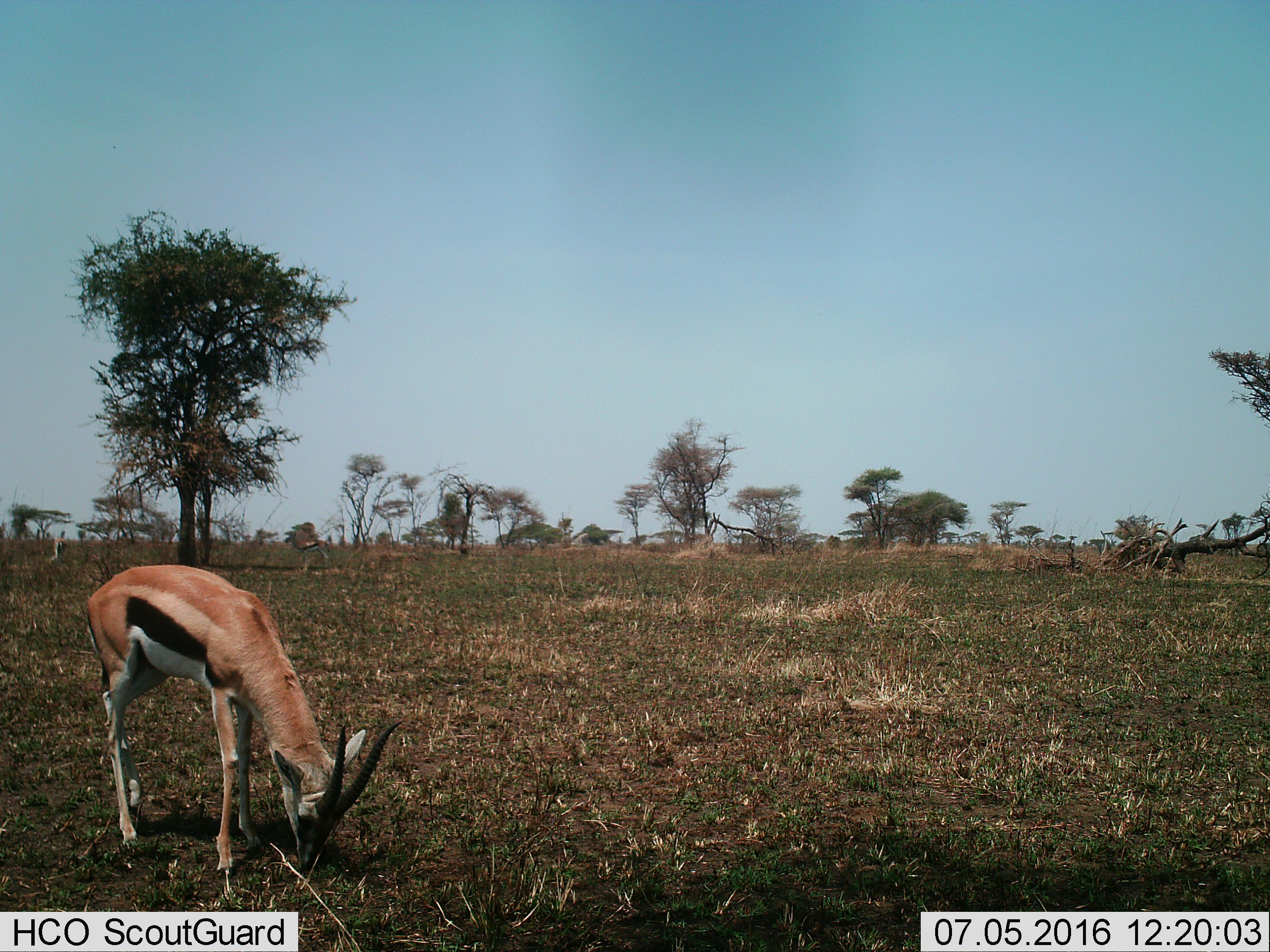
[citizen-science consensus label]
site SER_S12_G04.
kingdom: Animalia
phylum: Chordata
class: Mammalia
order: Artiodactyla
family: Bovidae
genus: Eudorcas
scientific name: Eudorcas thomsonii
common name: thomson's gazelle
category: gazellethomsons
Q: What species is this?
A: Gazellethomsons (thomson's gazelle) (Eudorcas thomsonii).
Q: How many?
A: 2.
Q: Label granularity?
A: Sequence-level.